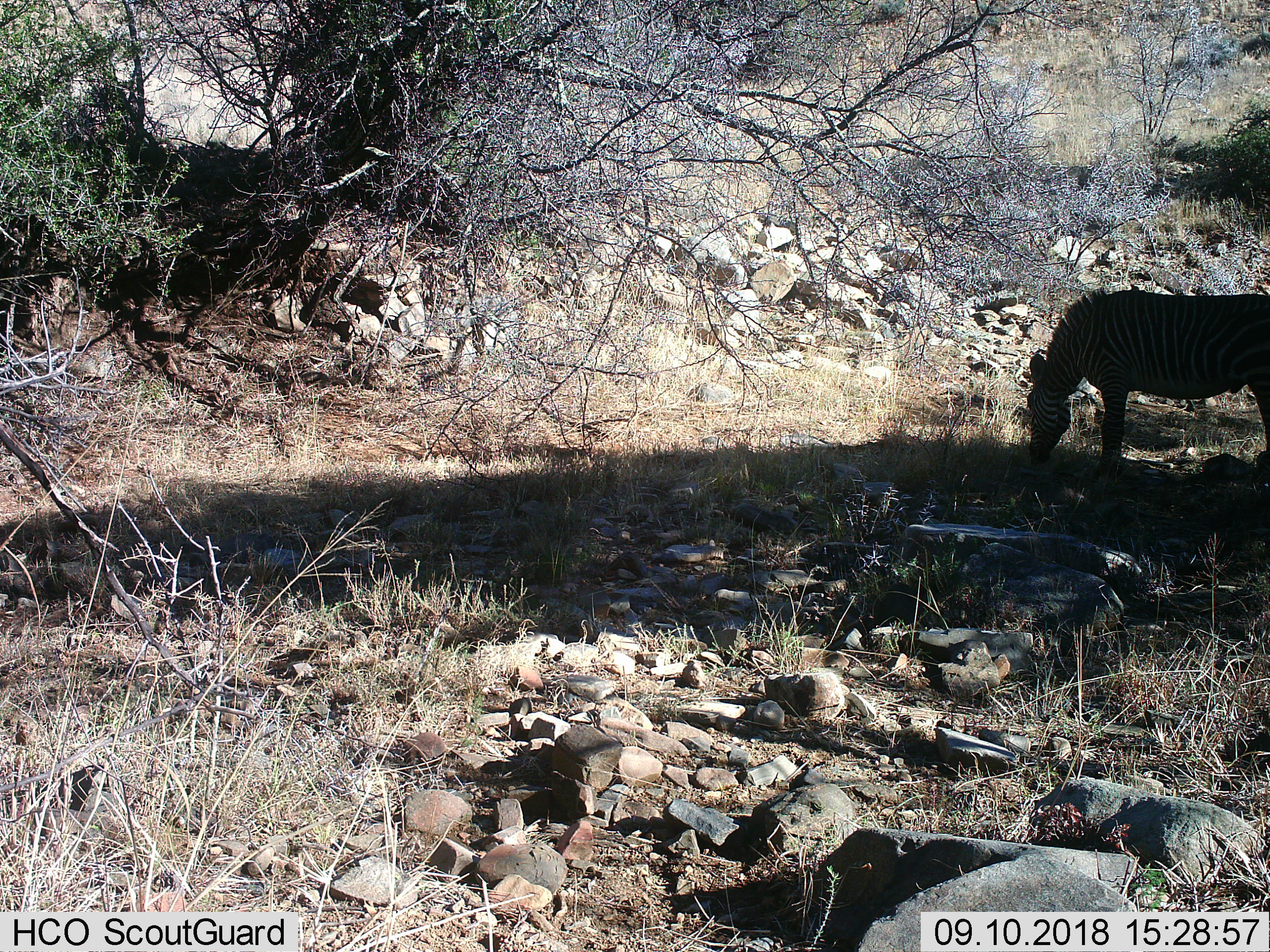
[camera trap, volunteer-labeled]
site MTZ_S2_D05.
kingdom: Animalia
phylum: Chordata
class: Mammalia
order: Perissodactyla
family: Equidae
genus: Equus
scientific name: Equus zebra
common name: mountain zebra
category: zebramountain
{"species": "zebramountain (mountain zebra) (Equus zebra)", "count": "1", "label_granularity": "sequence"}